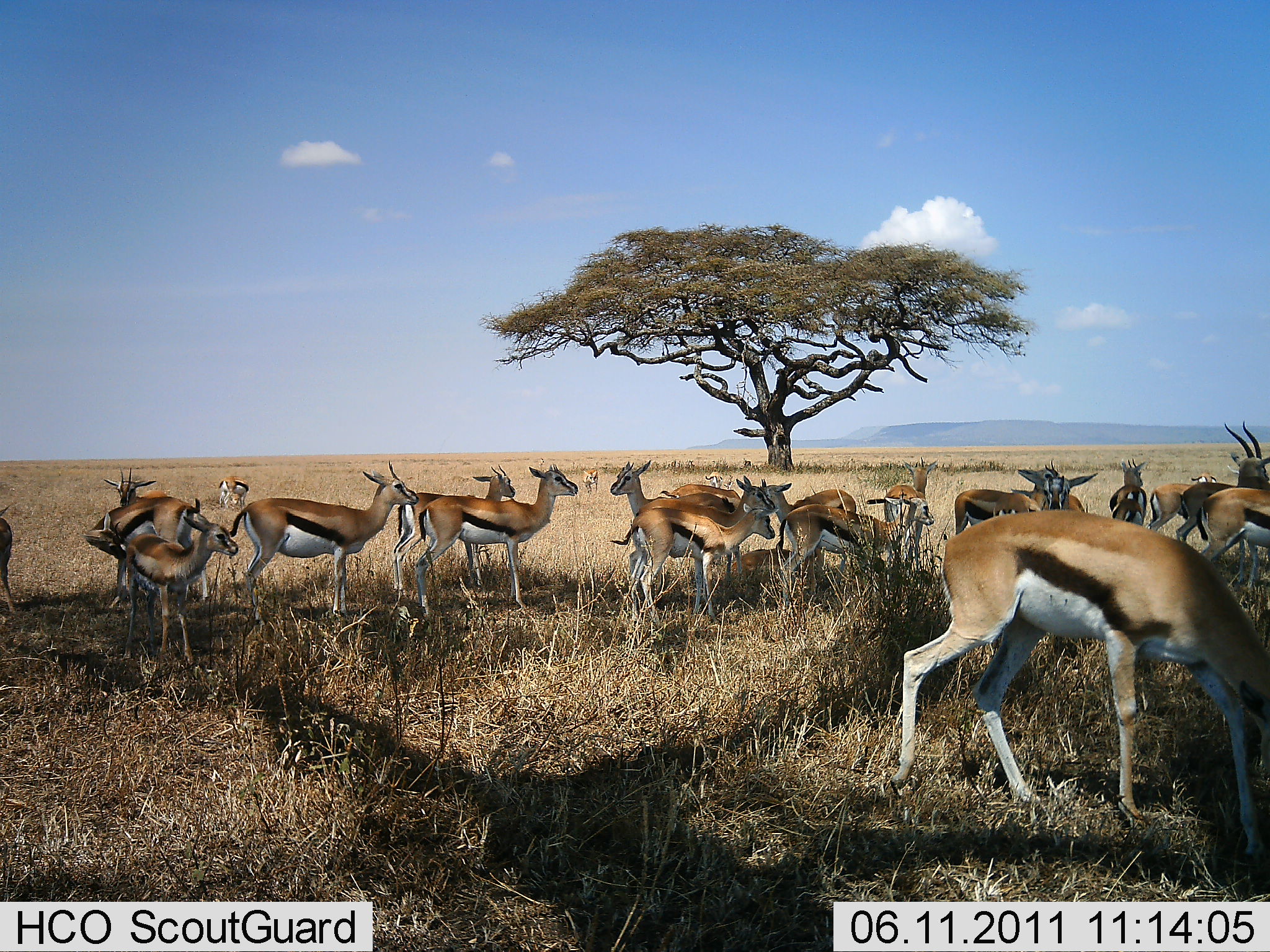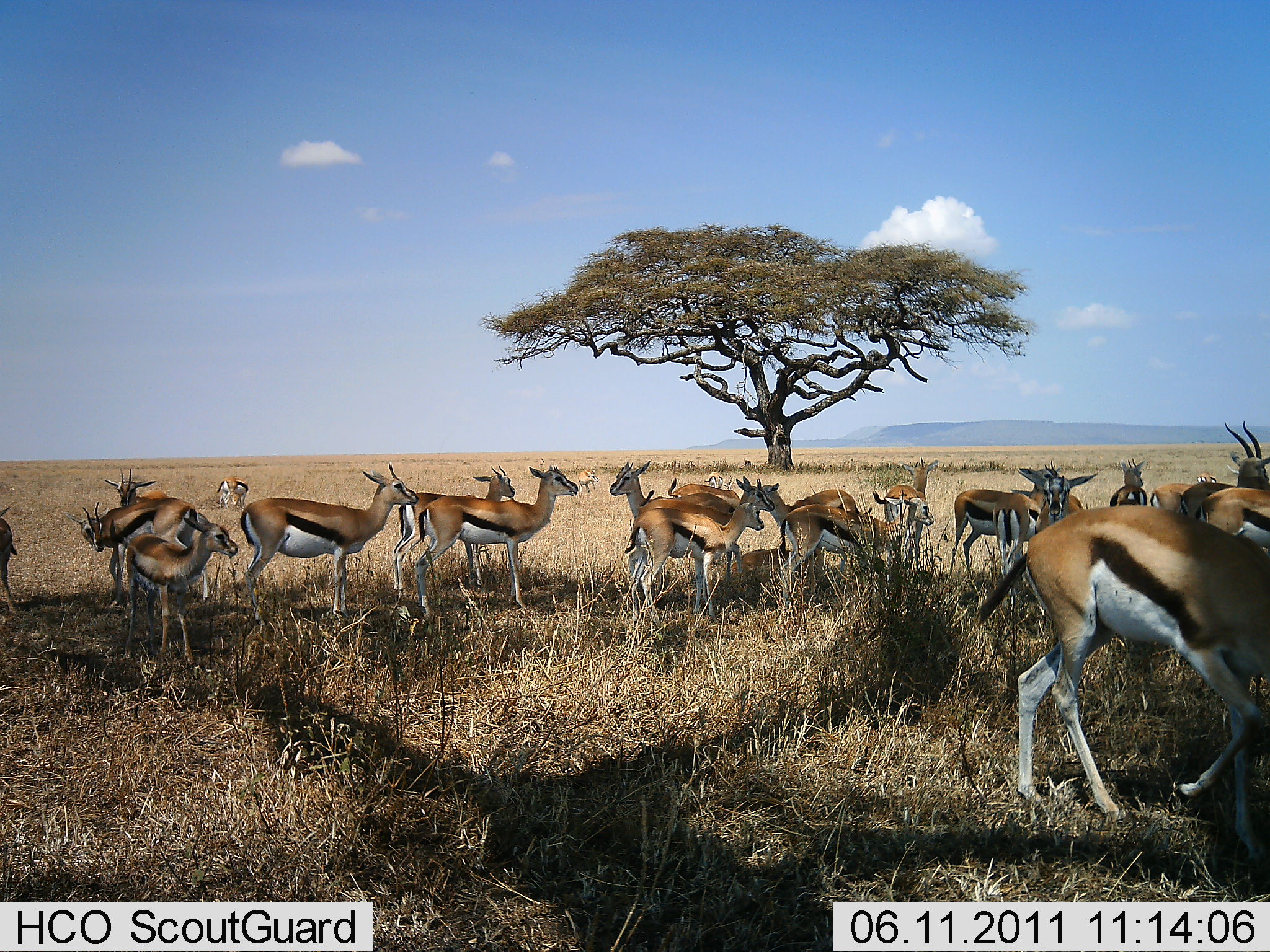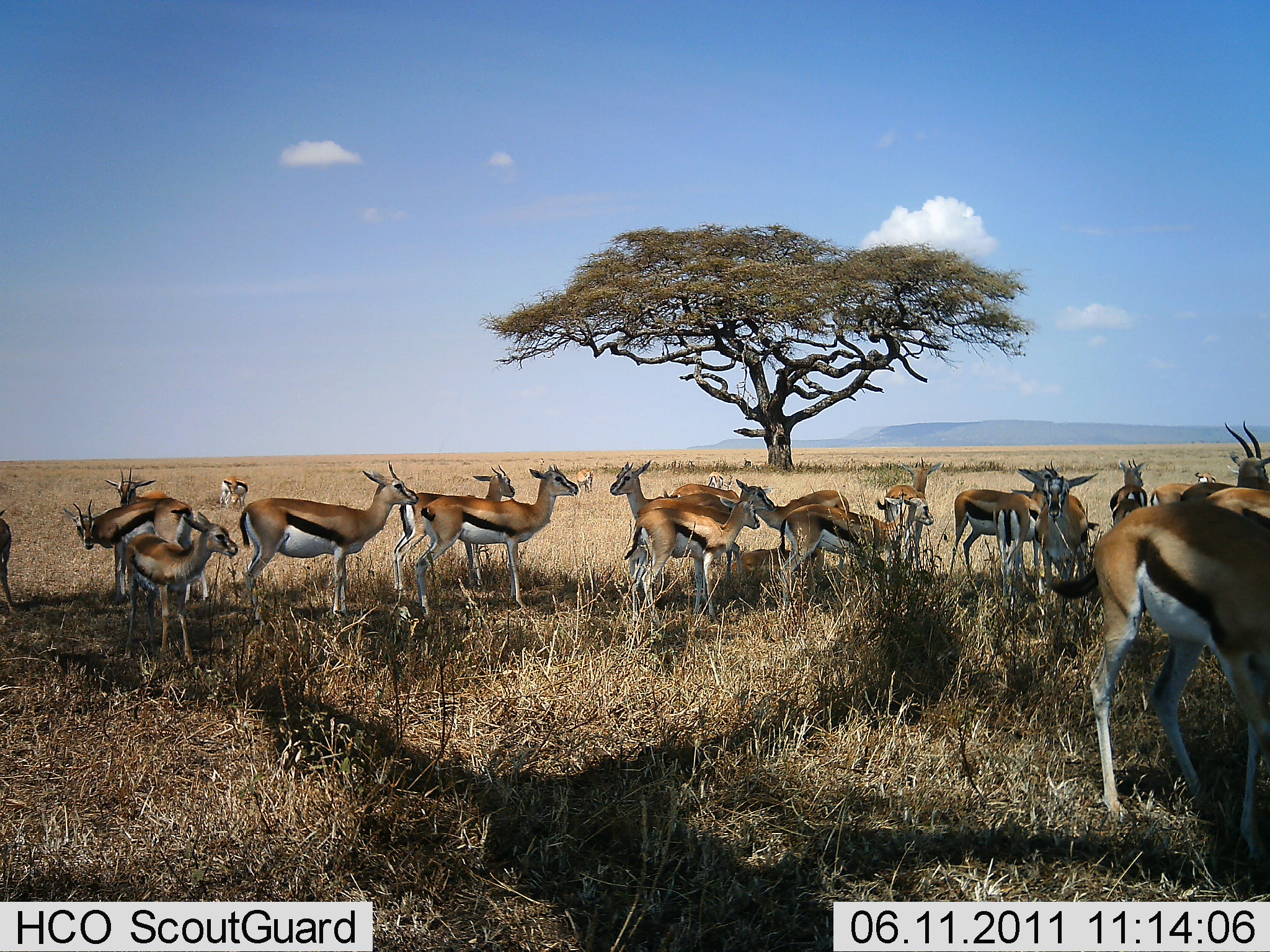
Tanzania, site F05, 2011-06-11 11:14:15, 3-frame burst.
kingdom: Animalia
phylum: Chordata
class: Mammalia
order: Artiodactyla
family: Bovidae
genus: Eudorcas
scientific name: Eudorcas thomsonii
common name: thomson's gazelle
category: gazellethomsons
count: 11-50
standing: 100%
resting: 18%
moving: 0%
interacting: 9%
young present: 36%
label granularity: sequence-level